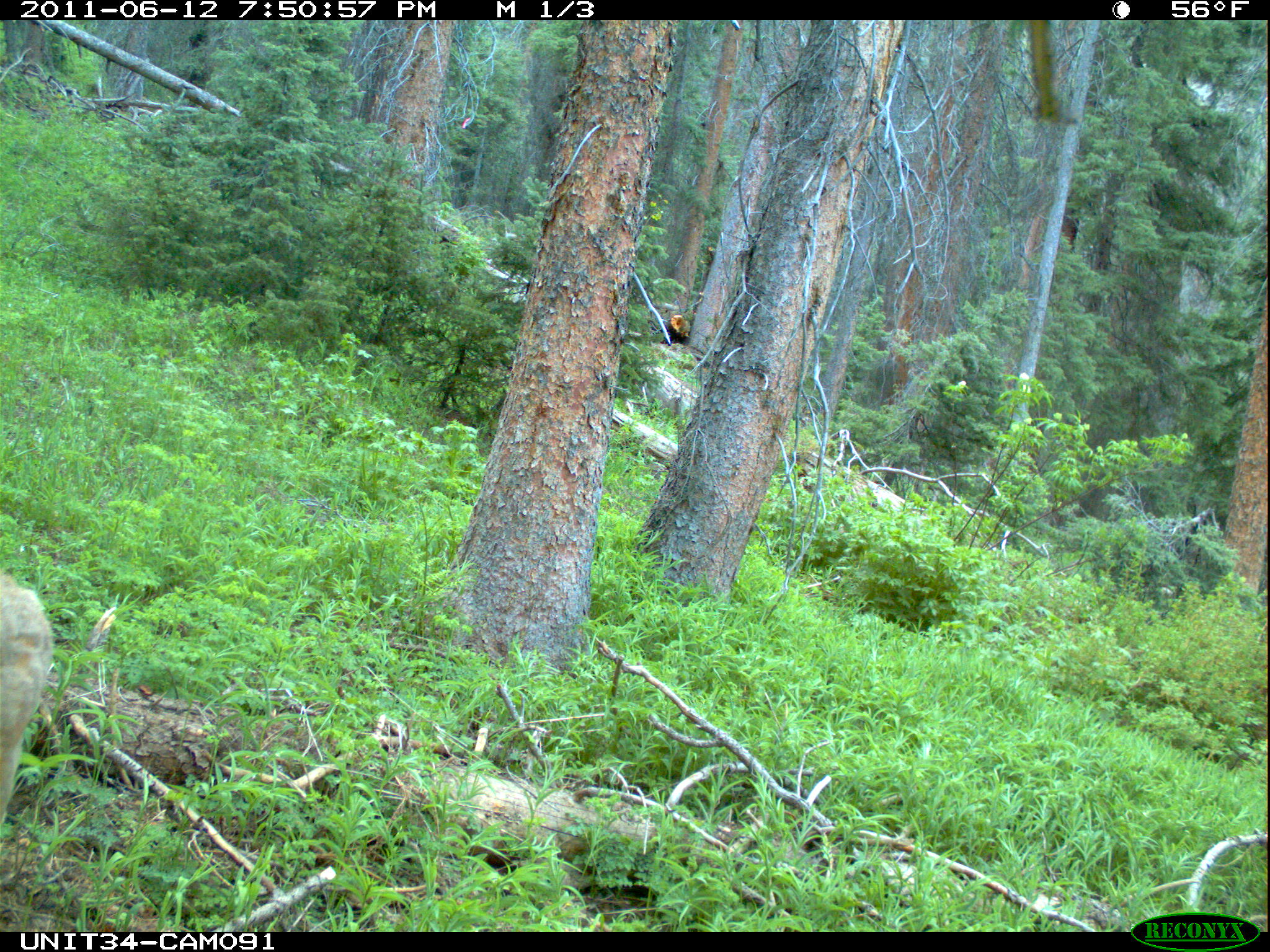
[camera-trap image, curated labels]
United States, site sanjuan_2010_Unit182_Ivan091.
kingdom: Animalia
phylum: Chordata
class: Mammalia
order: Artiodactyla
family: Cervidae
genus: Odocoileus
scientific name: Odocoileus hemionus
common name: mule deer